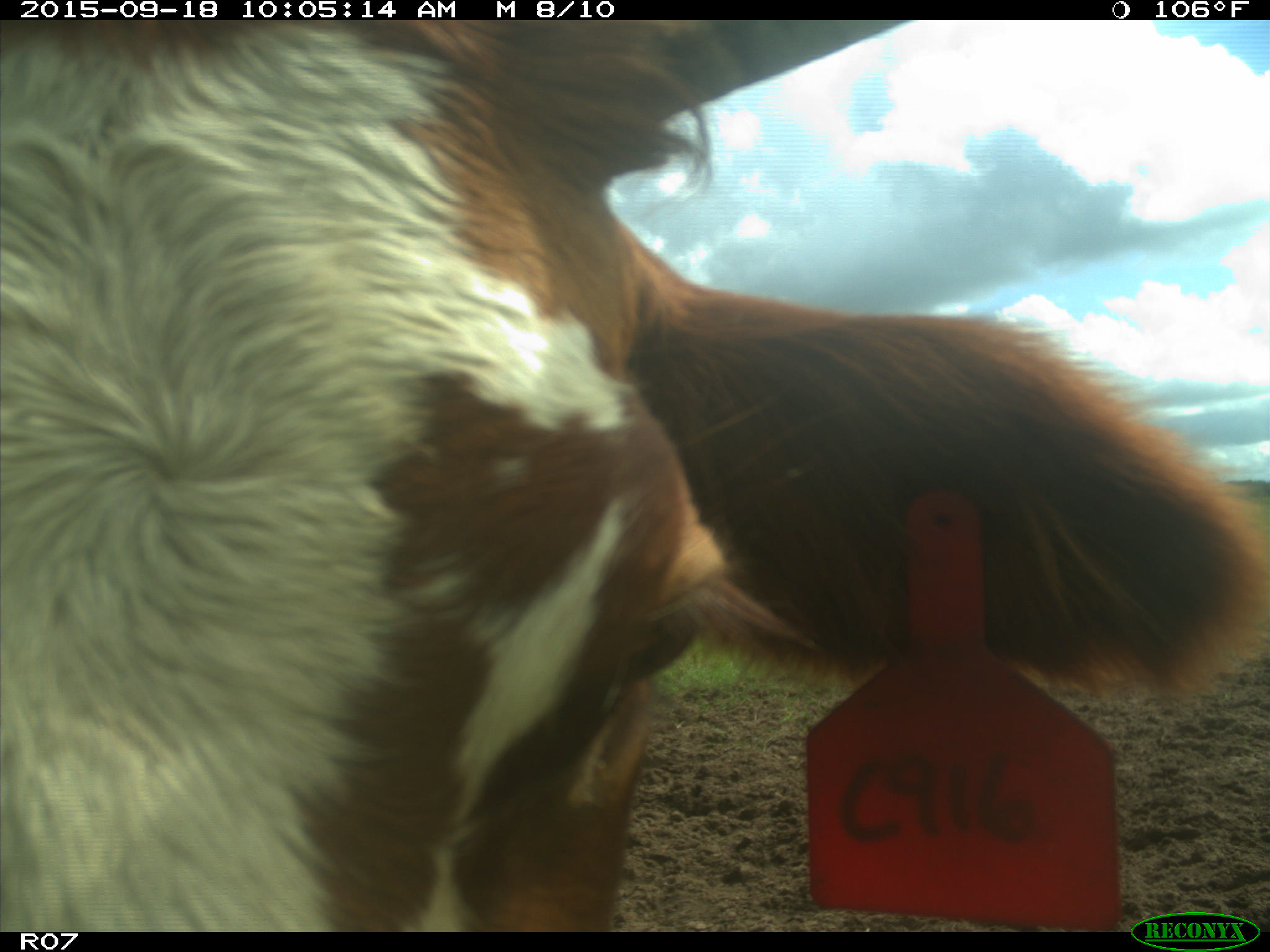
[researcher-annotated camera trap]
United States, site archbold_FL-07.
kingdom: Animalia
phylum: Chordata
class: Mammalia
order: Artiodactyla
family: Bovidae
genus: Bos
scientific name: Bos taurus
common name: domestic cow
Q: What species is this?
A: Bos taurus (domestic cow).